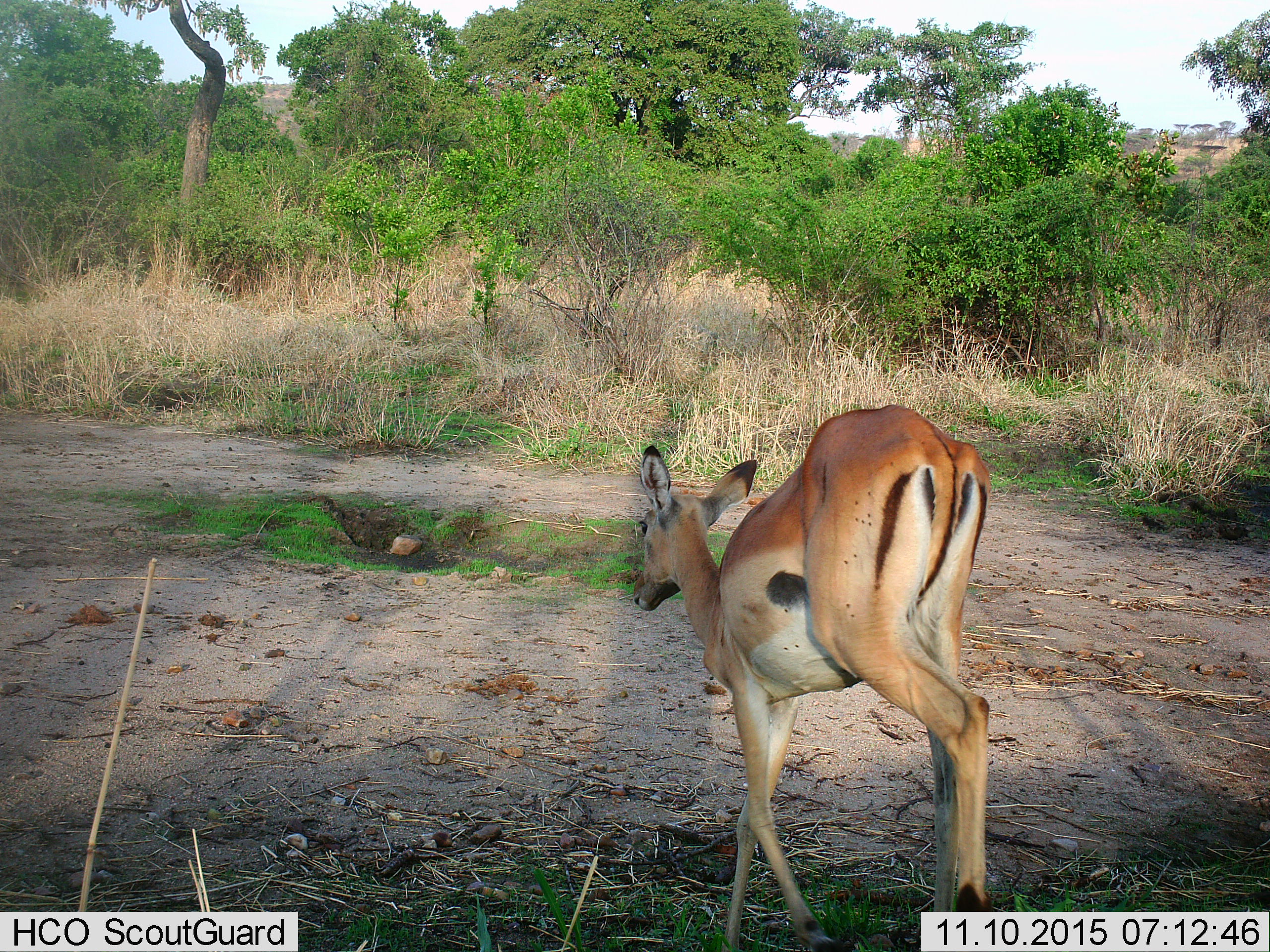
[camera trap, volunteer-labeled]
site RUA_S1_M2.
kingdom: Animalia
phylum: Chordata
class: Mammalia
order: Artiodactyla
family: Bovidae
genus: Aepyceros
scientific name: Aepyceros melampus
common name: impala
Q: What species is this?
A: Impala (Aepyceros melampus).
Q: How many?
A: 1.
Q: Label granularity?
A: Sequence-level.